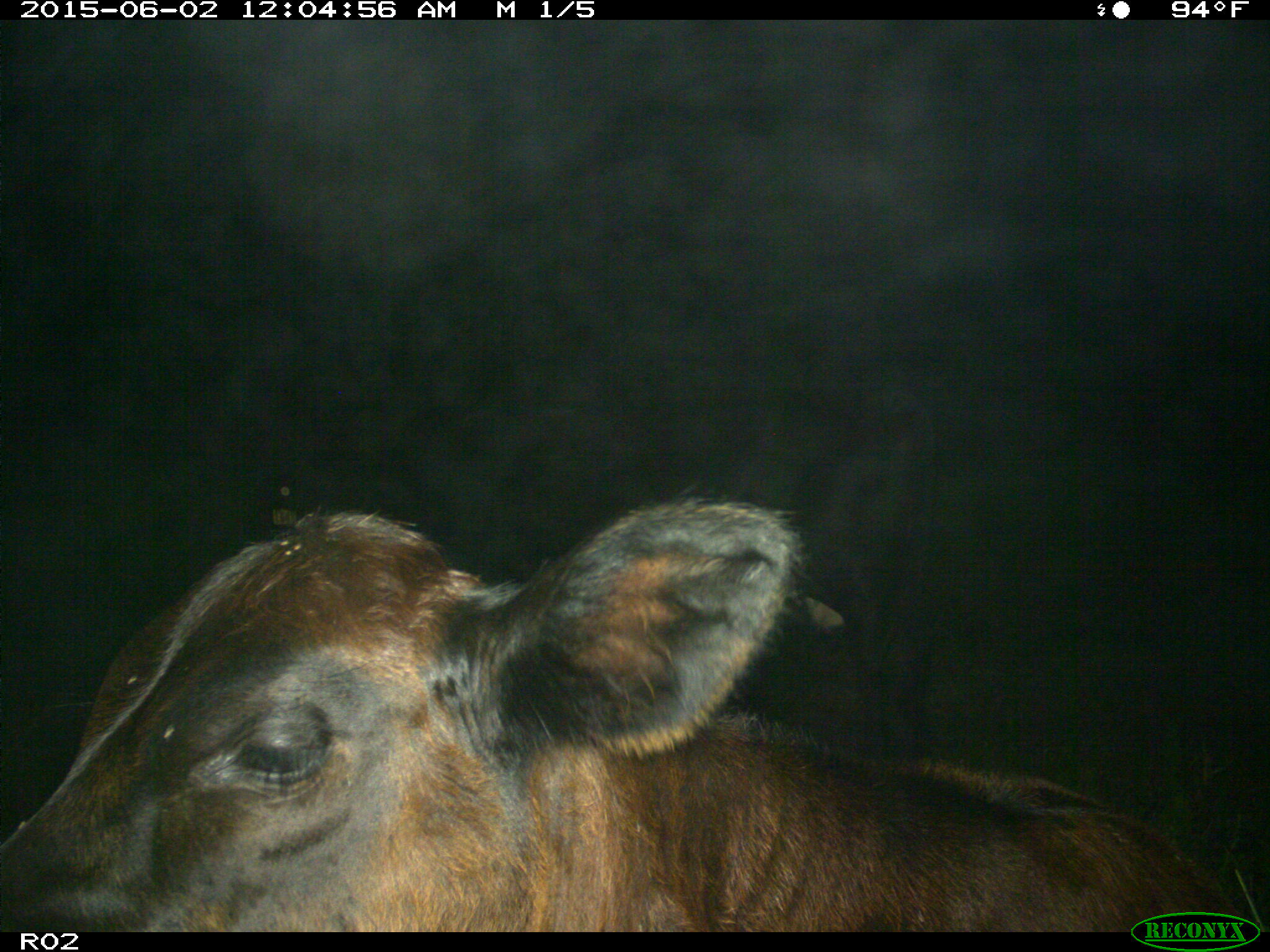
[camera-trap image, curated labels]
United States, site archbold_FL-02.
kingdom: Animalia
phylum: Chordata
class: Mammalia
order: Artiodactyla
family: Bovidae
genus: Bos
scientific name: Bos taurus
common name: domestic cow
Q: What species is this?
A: Bos taurus (domestic cow).